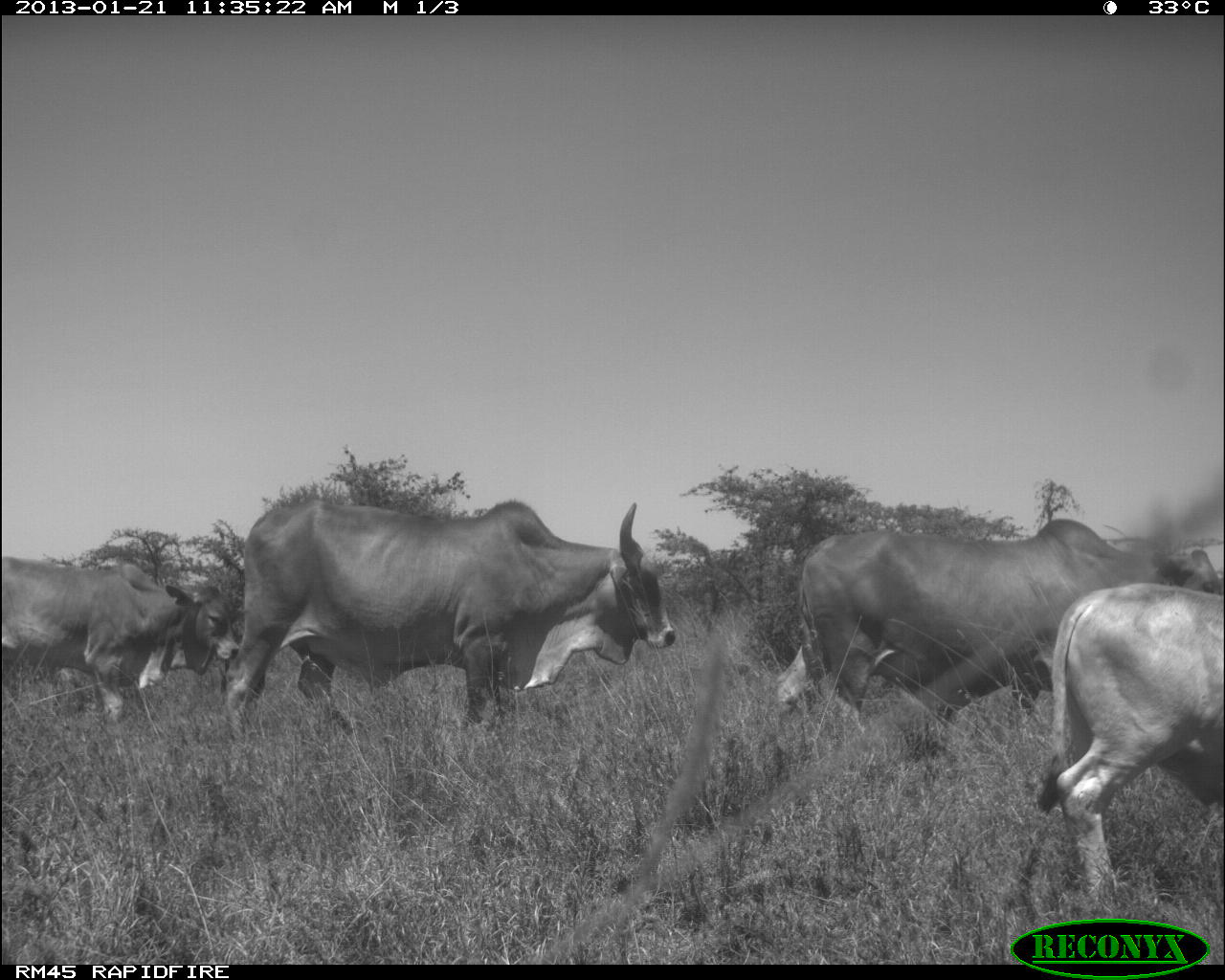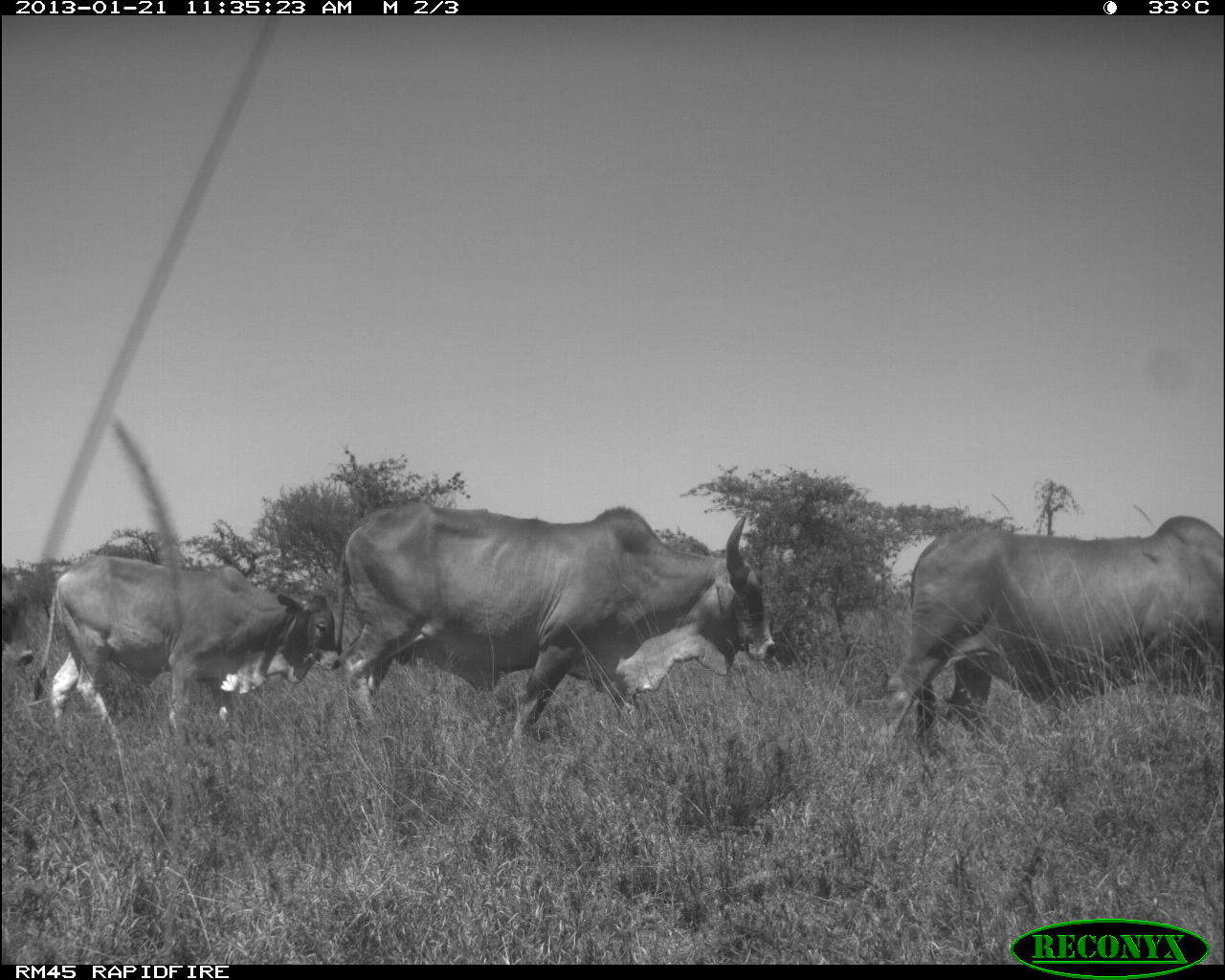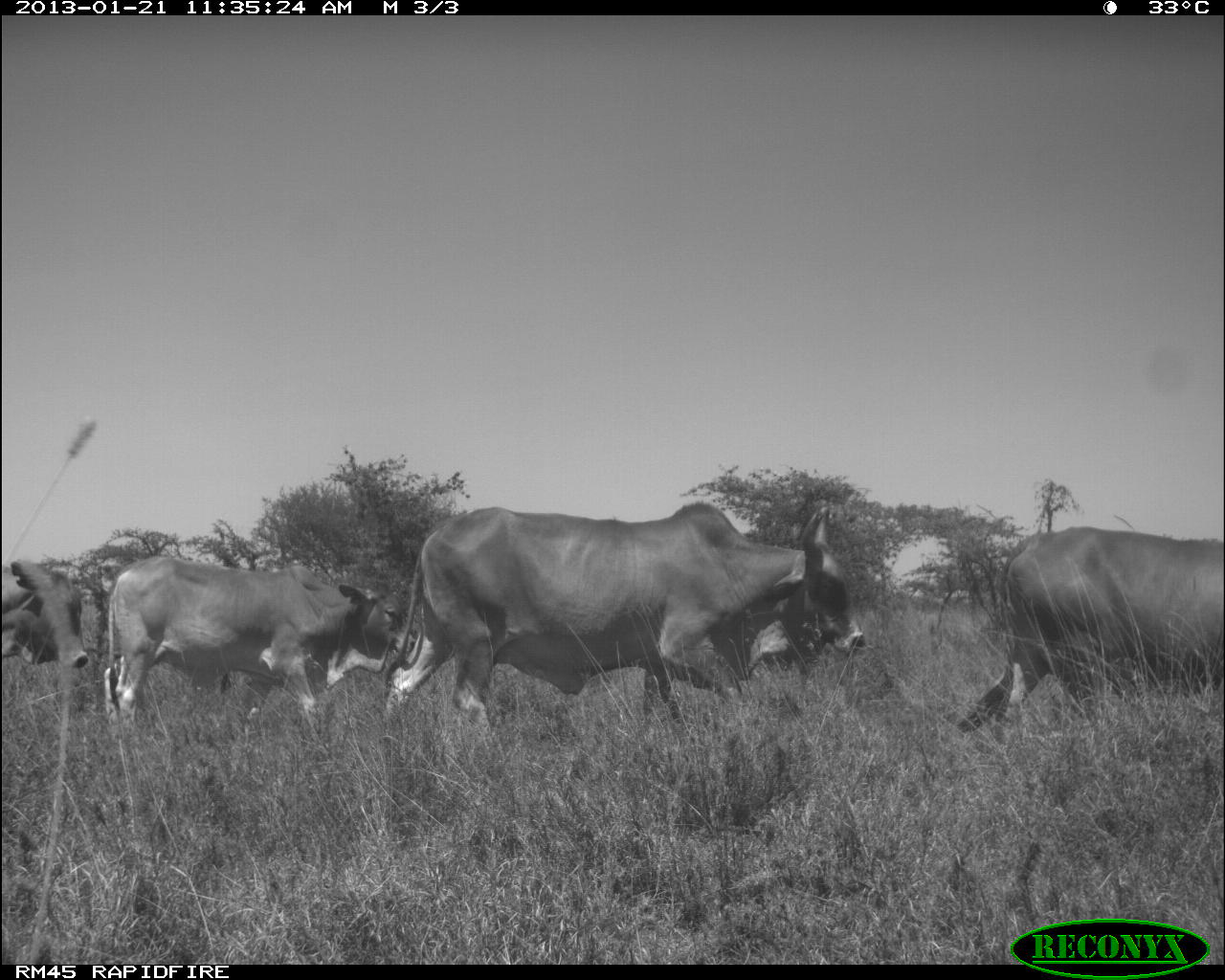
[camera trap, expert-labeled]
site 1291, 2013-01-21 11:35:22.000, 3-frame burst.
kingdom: Animalia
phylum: Chordata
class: Mammalia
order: Artiodactyla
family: Bovidae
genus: Bos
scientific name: Bos taurus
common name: domestic cattle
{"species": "Bos taurus (domestic cattle)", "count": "4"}